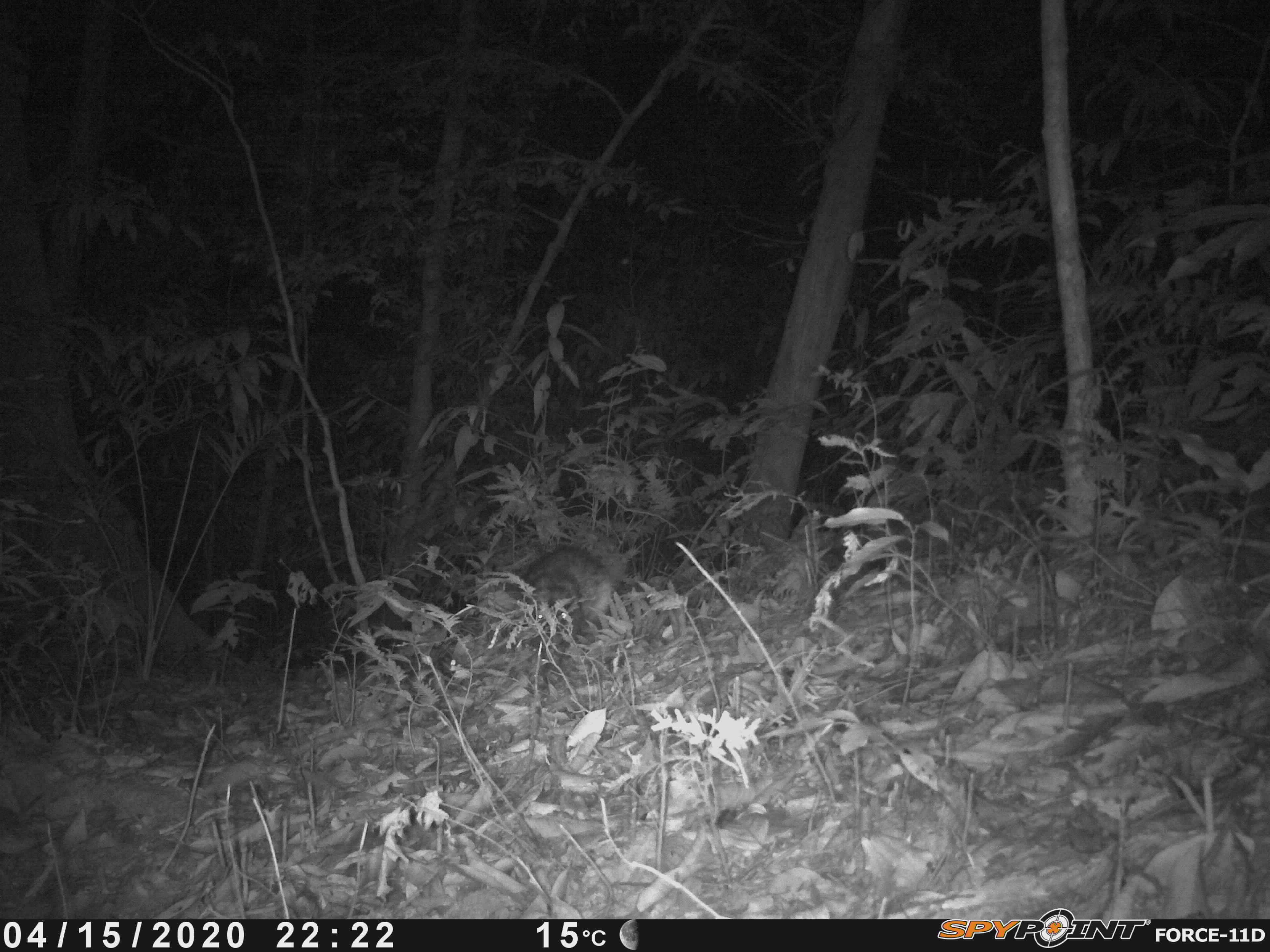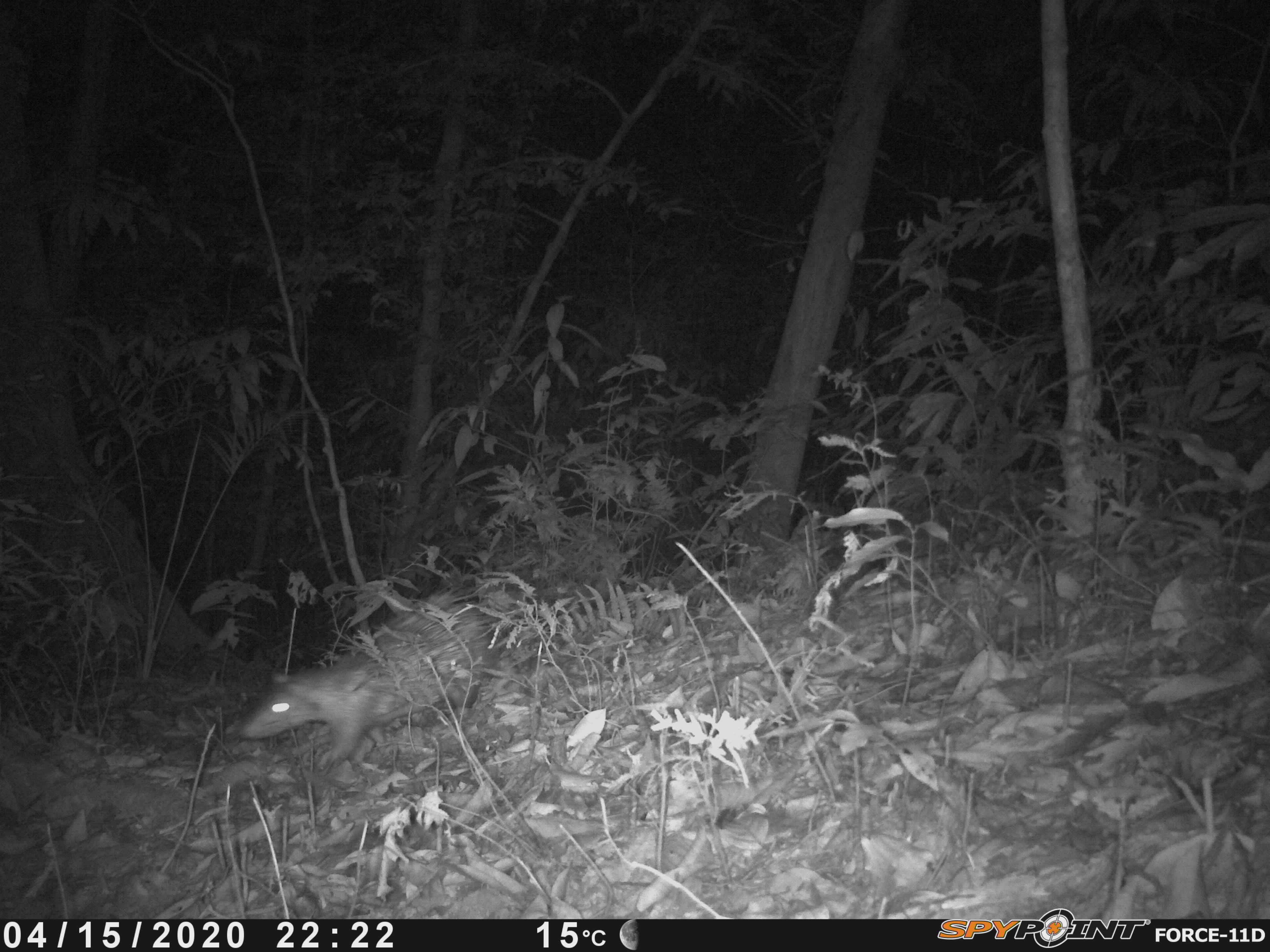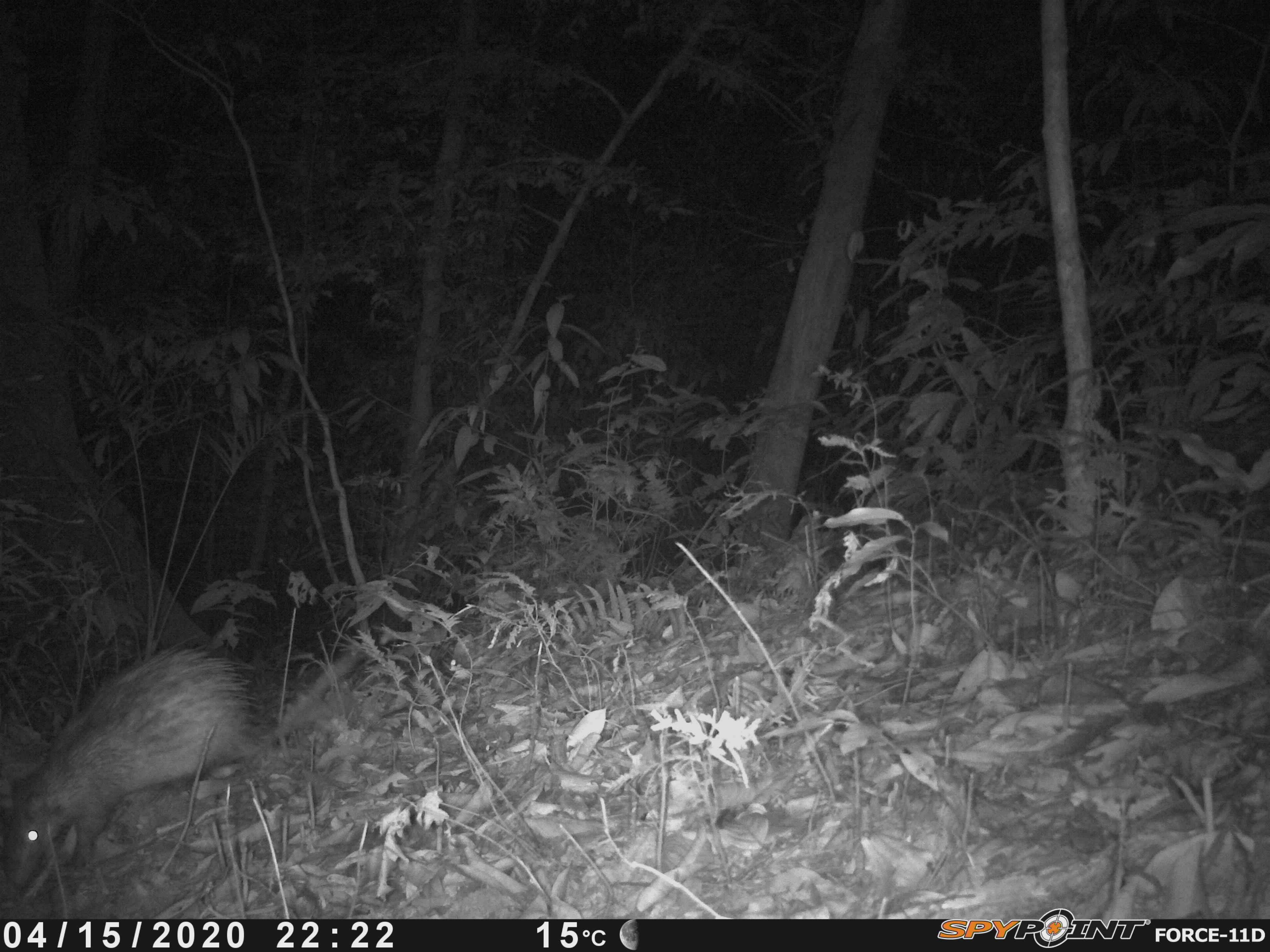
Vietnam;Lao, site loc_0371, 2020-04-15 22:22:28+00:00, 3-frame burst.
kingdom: Animalia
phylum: Chordata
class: Mammalia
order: Rodentia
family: Hystricidae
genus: Atherurus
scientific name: Atherurus macrourus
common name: asiatic brush-tailed porcupine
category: asiatic brush tailed porcupine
Asiatic brush tailed porcupine (asiatic brush-tailed porcupine) (Atherurus macrourus). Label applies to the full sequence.